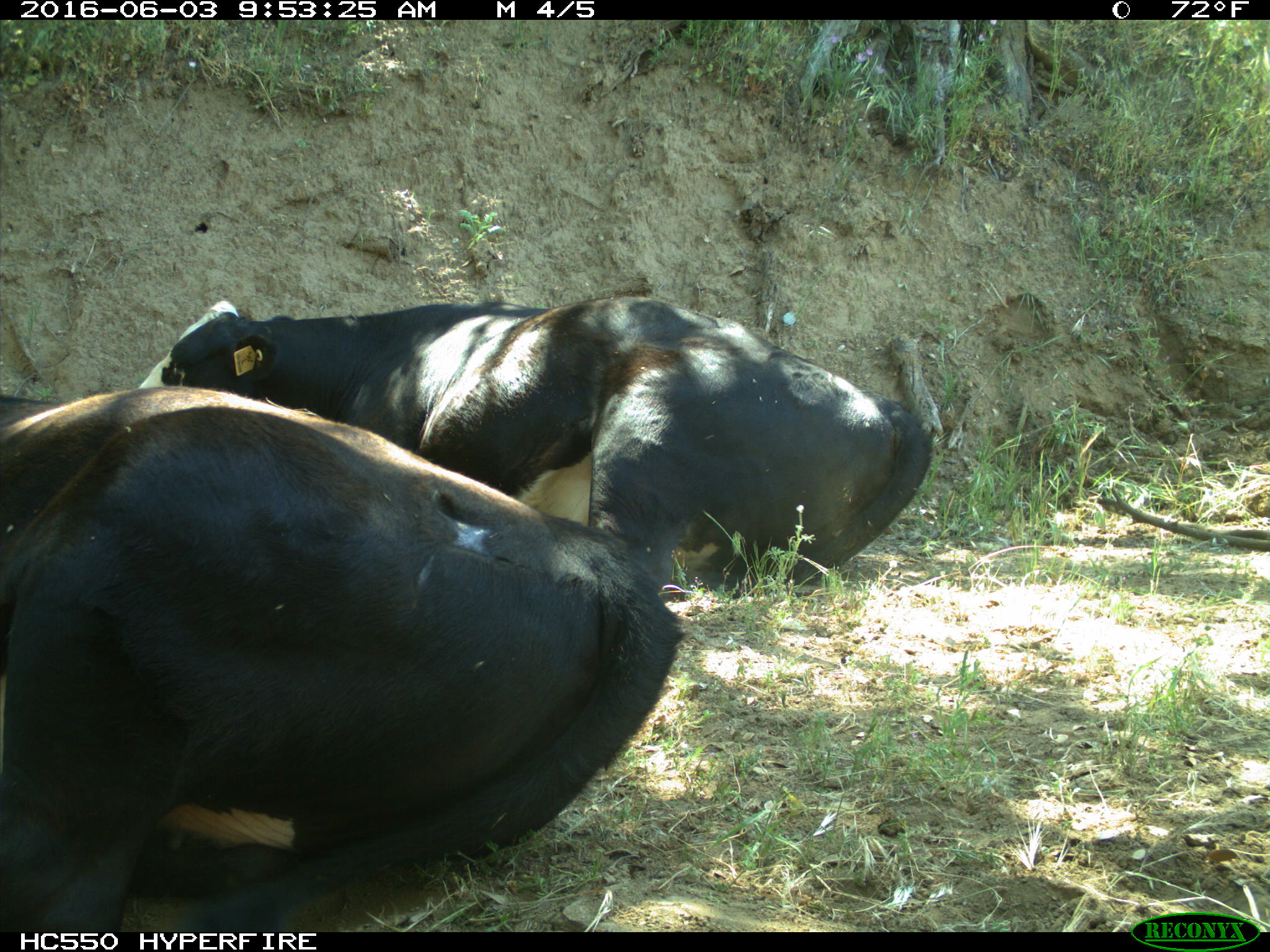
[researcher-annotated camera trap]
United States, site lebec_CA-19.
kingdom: Animalia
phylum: Chordata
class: Mammalia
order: Artiodactyla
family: Bovidae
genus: Bos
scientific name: Bos taurus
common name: domestic cow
Bos taurus (domestic cow).